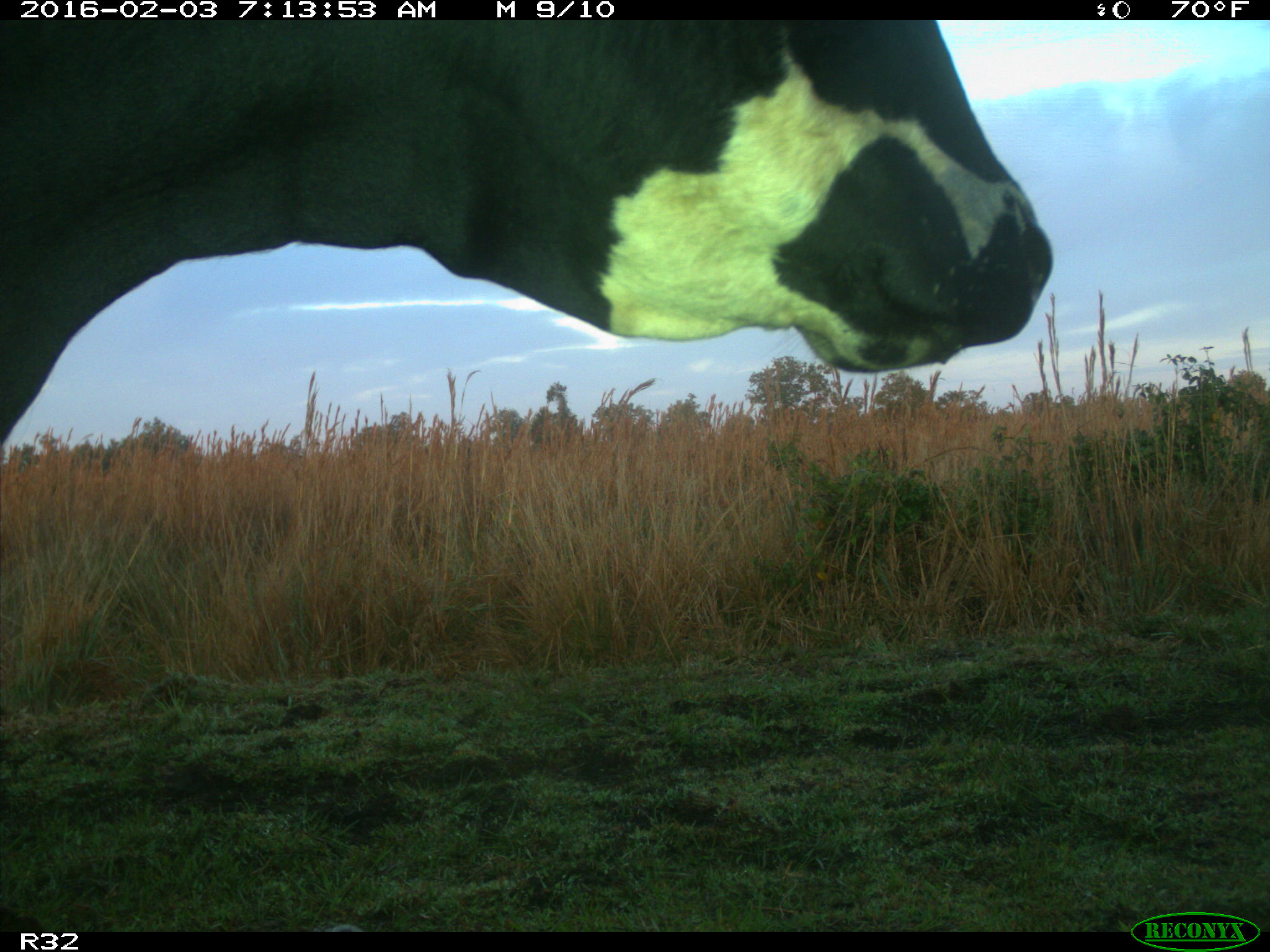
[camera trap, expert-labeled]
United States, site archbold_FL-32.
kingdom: Animalia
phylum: Chordata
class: Mammalia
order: Artiodactyla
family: Bovidae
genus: Bos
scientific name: Bos taurus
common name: domestic cow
Bos taurus (domestic cow).